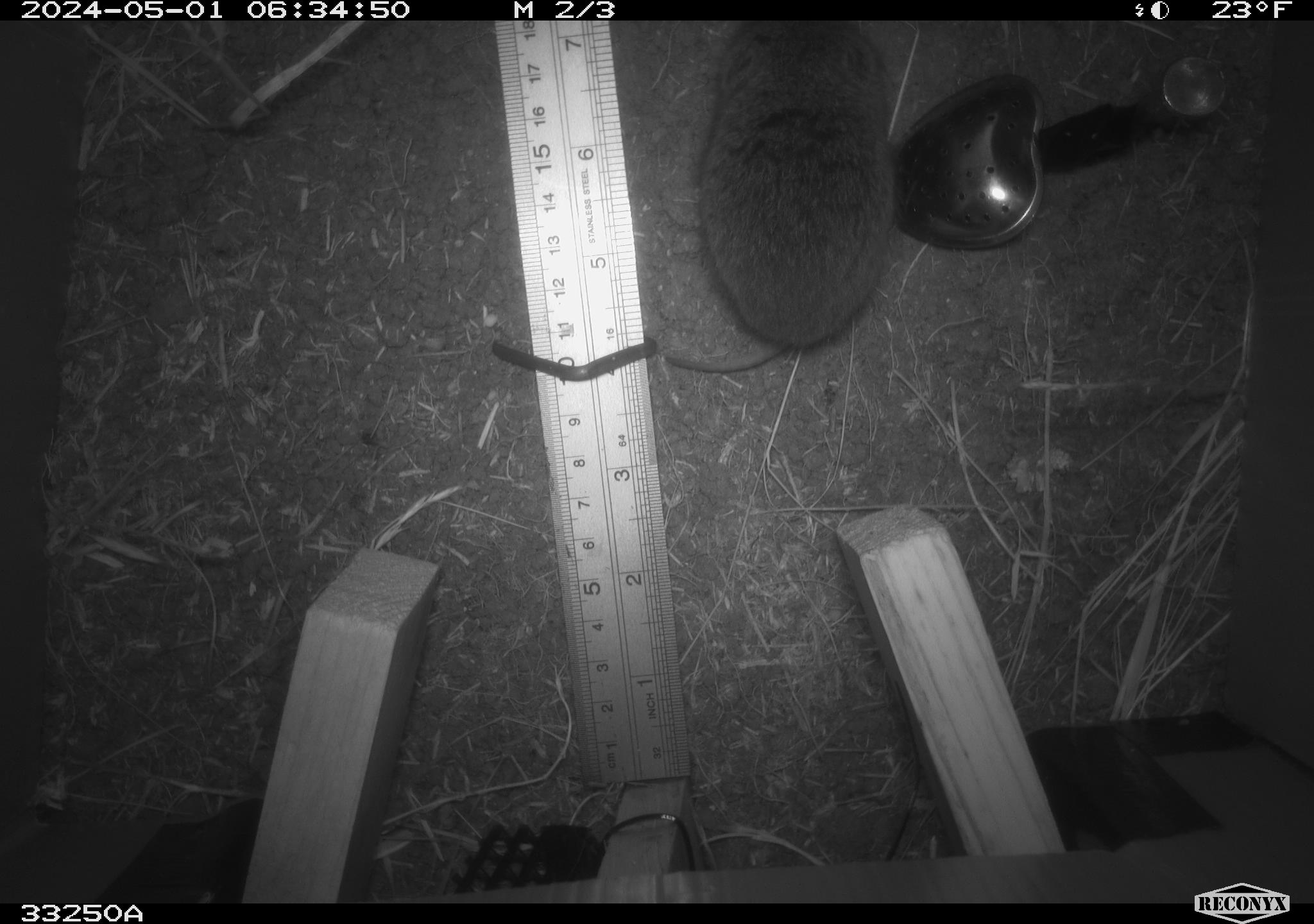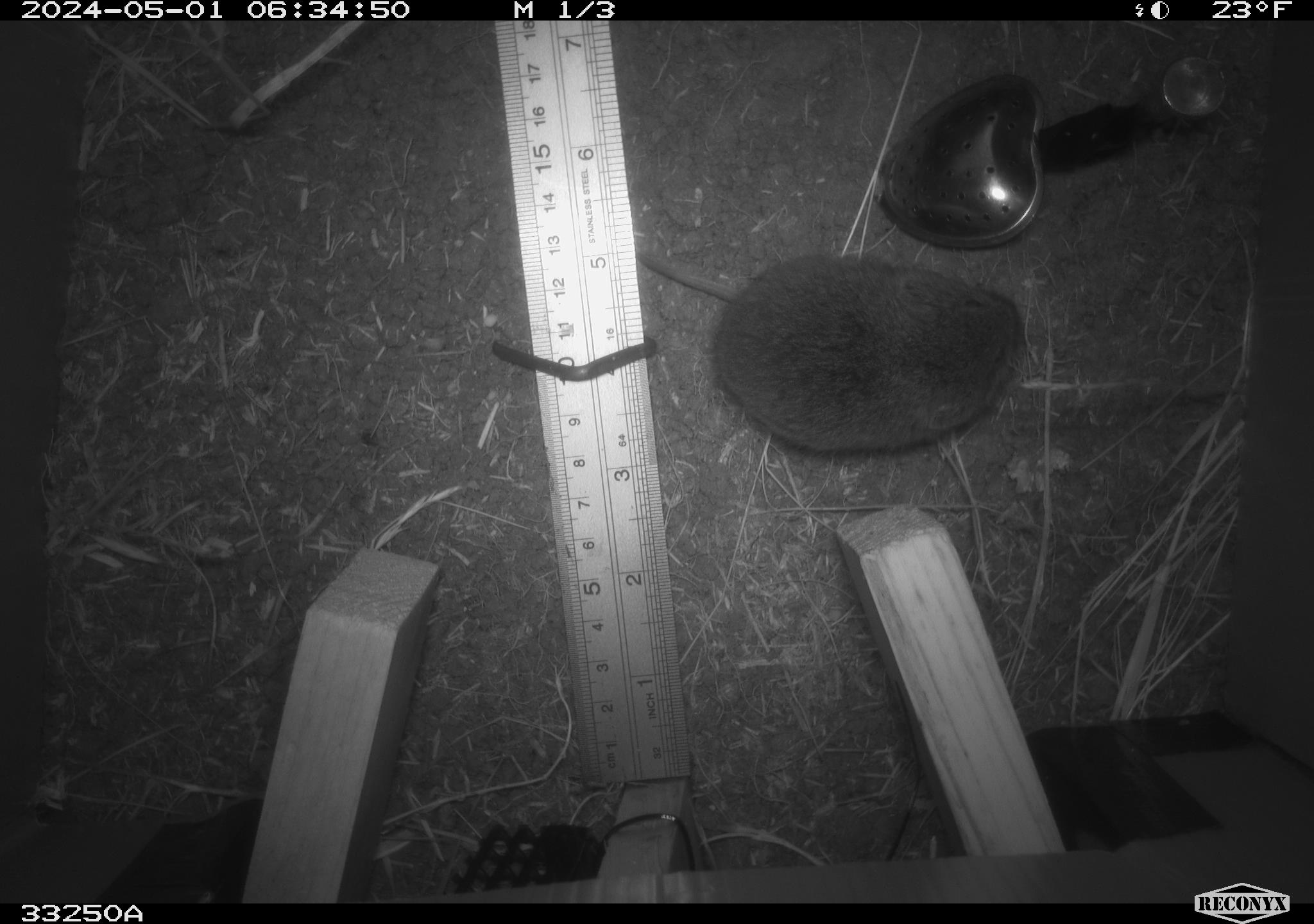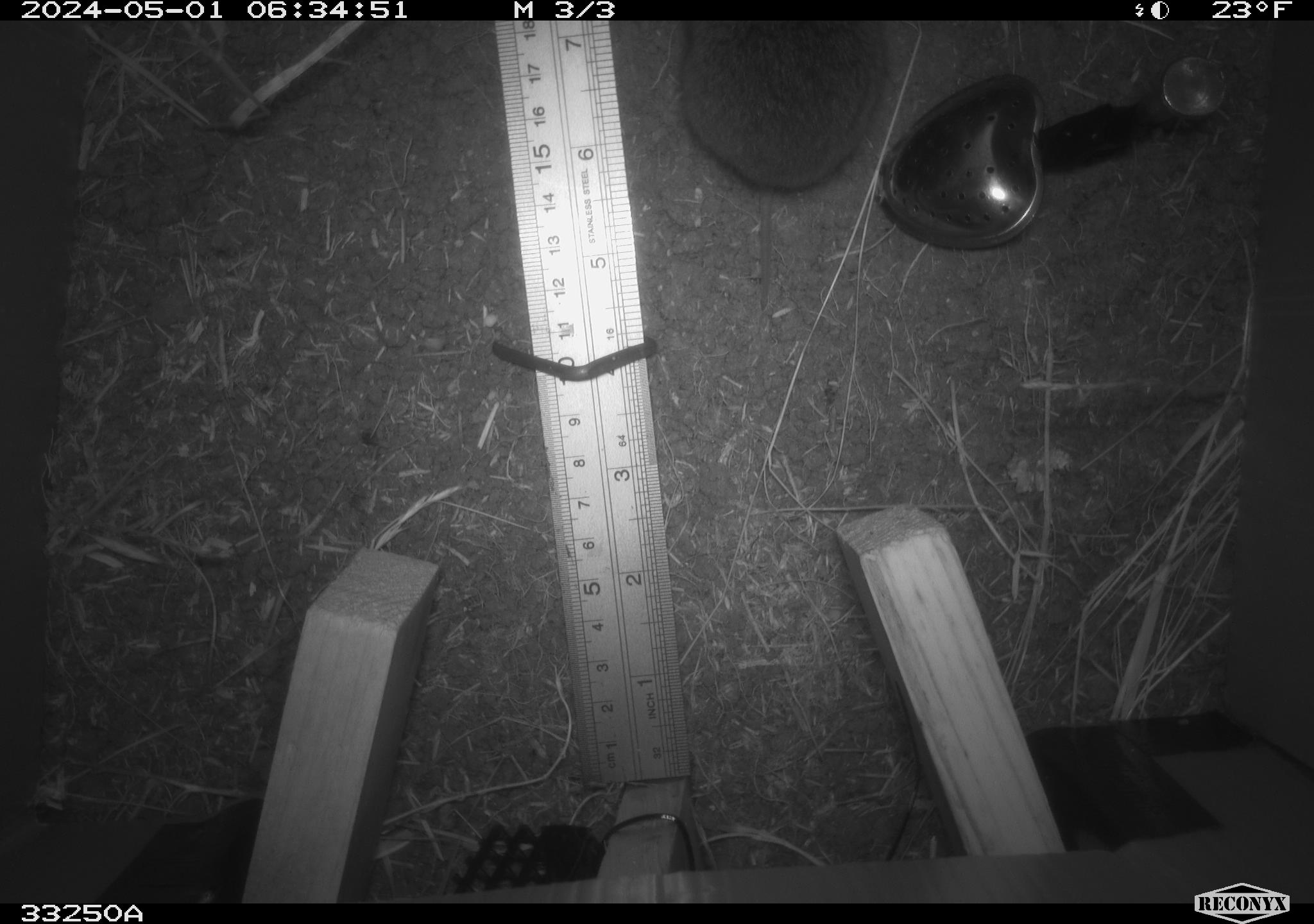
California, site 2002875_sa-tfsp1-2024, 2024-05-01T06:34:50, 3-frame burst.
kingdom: Animalia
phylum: Chordata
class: Mammalia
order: Rodentia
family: Cricetidae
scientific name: Arvicolinae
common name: voles, lemmings, and muskrats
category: arvicolinae subfamily